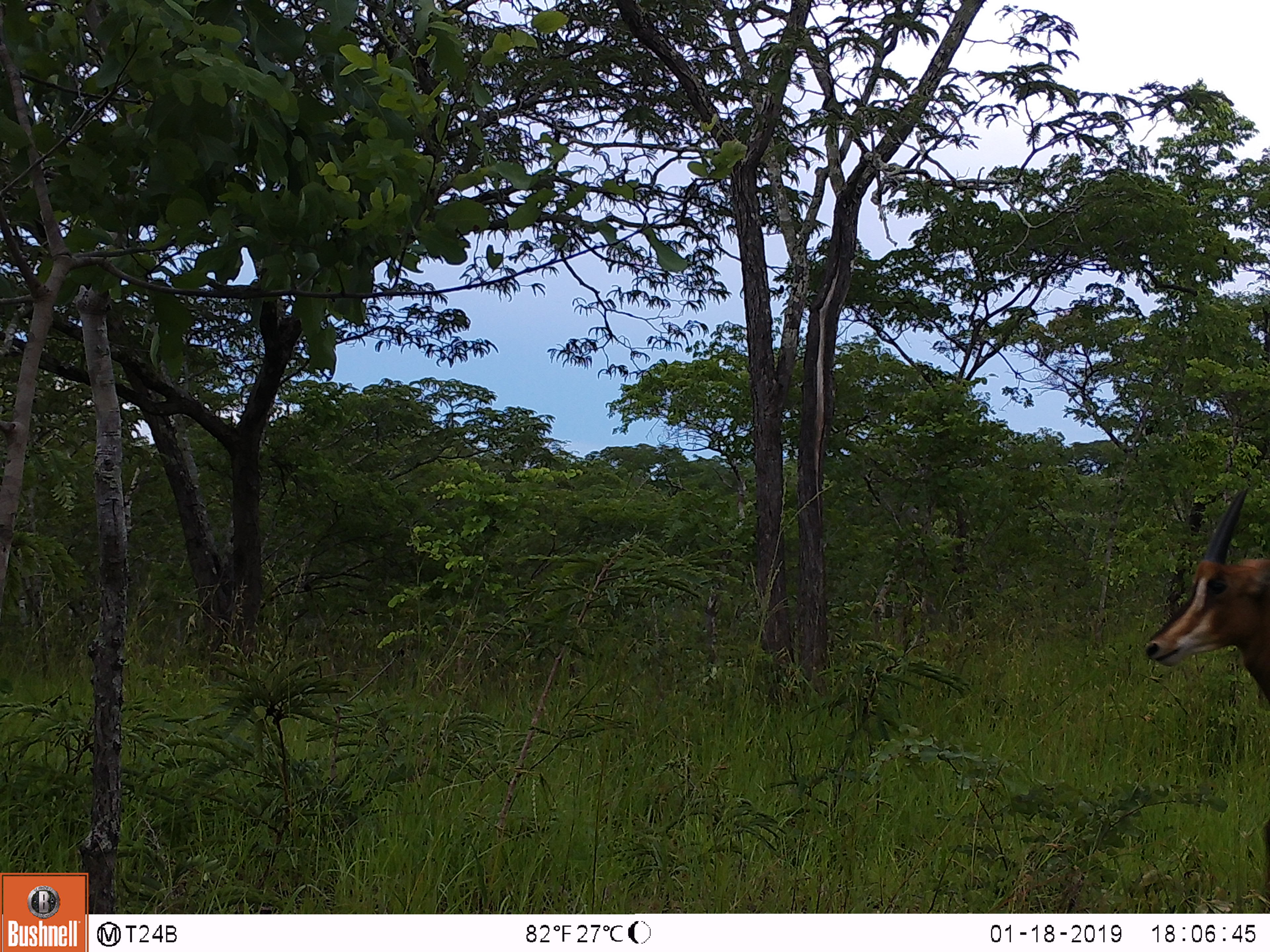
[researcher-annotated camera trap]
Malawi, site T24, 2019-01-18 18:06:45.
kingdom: Animalia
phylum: Chordata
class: Mammalia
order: Artiodactyla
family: Bovidae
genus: Hippotragus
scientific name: Hippotragus niger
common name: sable antelope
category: sable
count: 1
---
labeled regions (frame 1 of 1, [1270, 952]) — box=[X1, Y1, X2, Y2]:
sable: box=[1138, 415, 1266, 724]